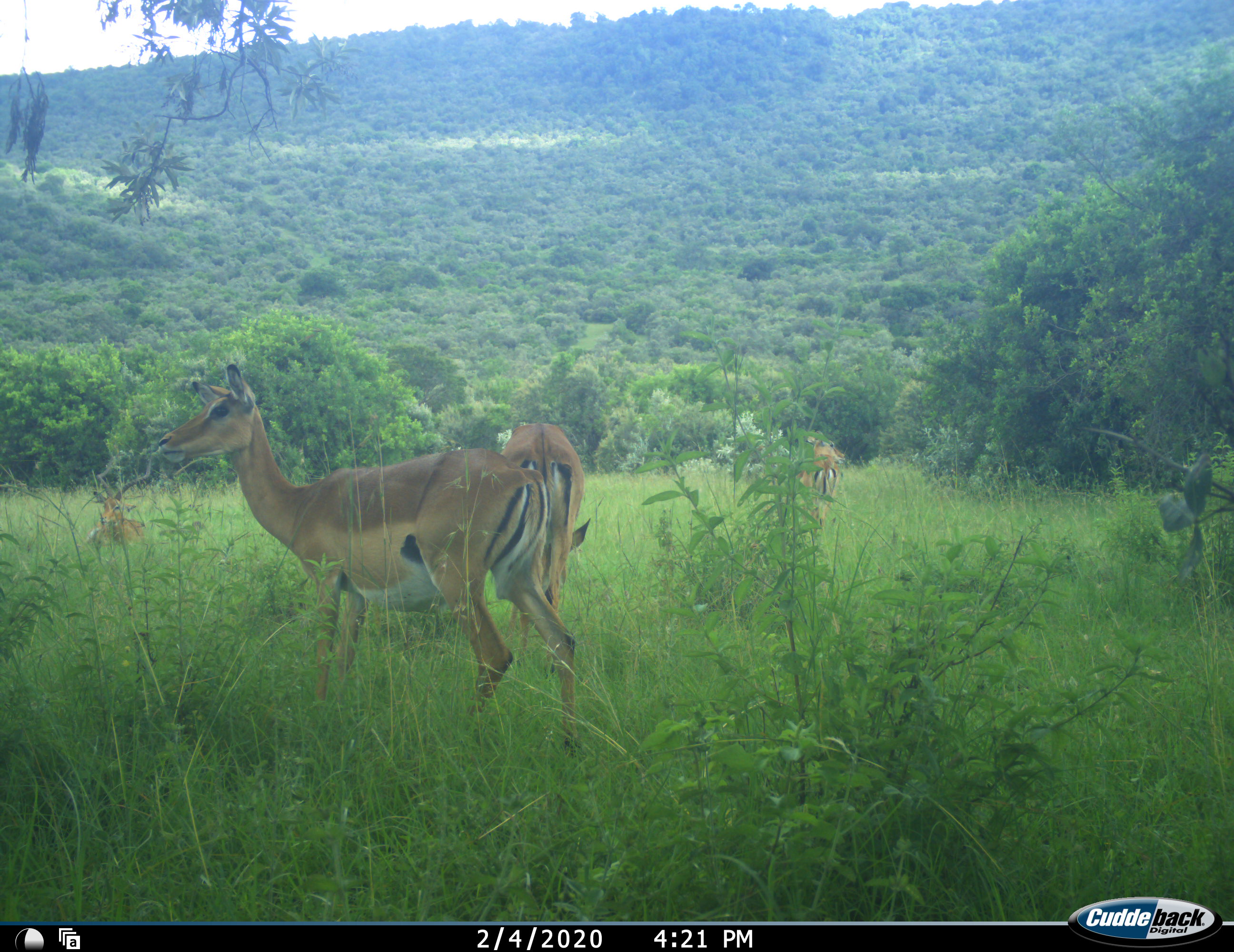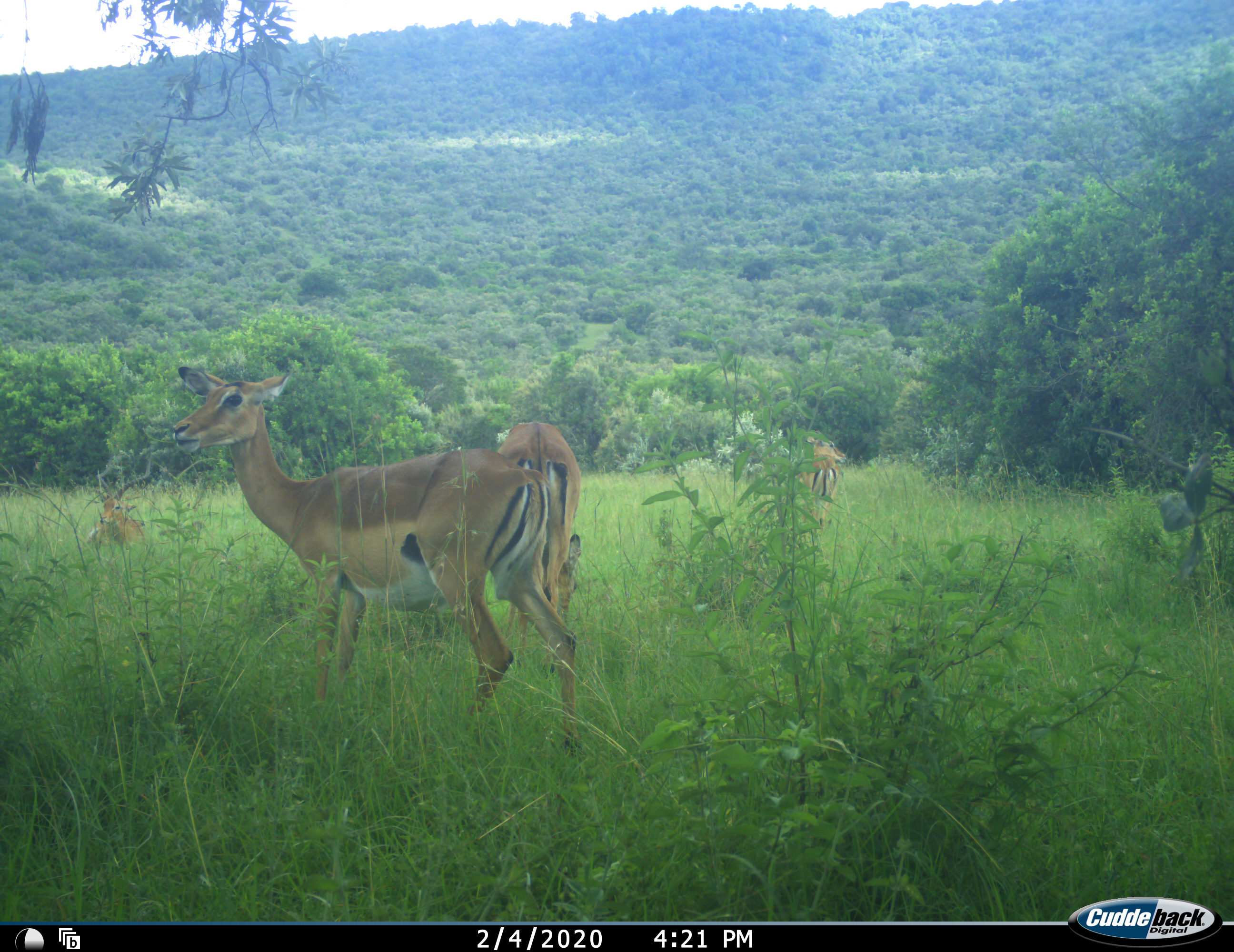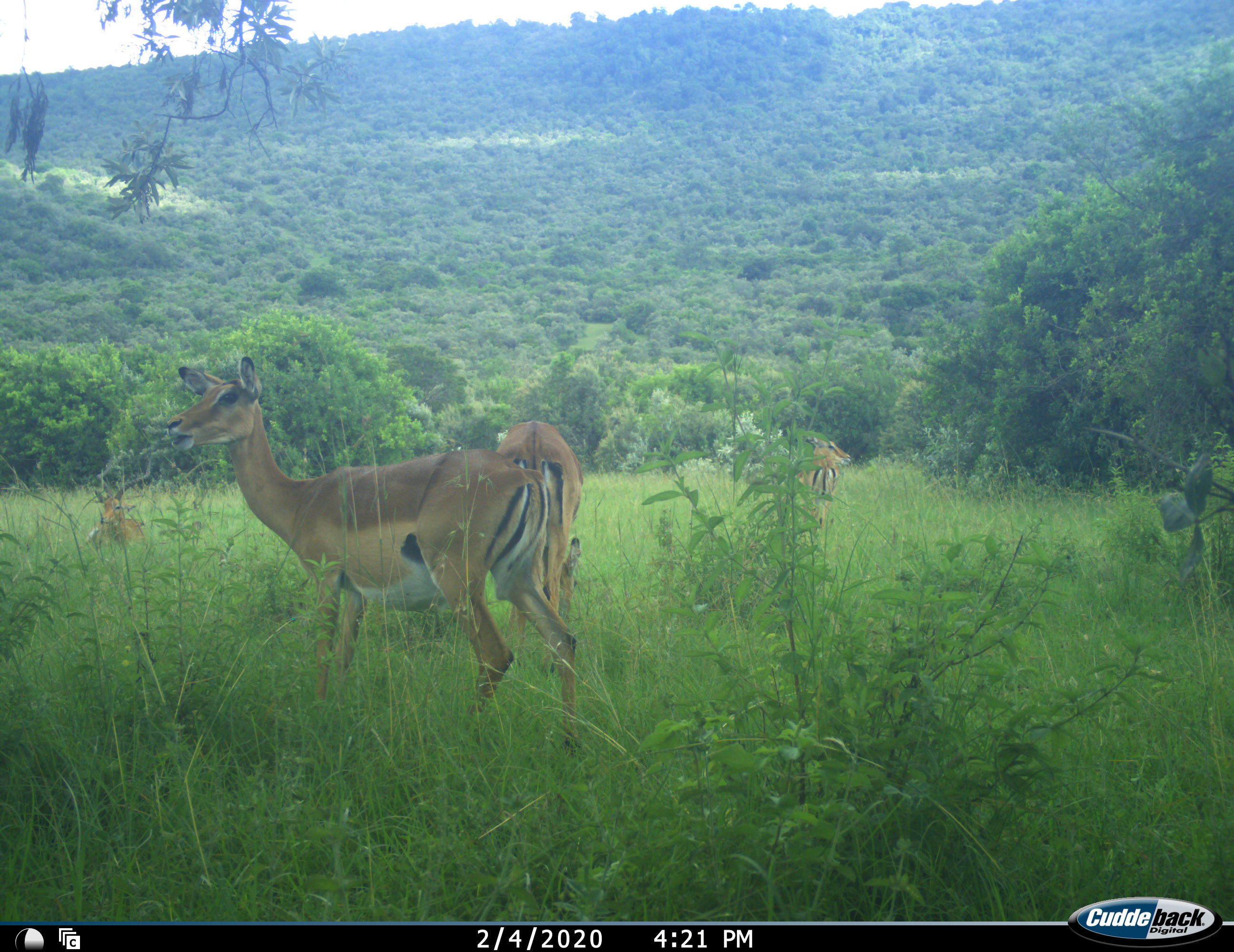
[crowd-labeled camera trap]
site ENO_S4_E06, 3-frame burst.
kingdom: Animalia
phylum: Chordata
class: Mammalia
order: Artiodactyla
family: Bovidae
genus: Aepyceros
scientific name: Aepyceros melampus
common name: impala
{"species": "impala (Aepyceros melampus)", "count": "4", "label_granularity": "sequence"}